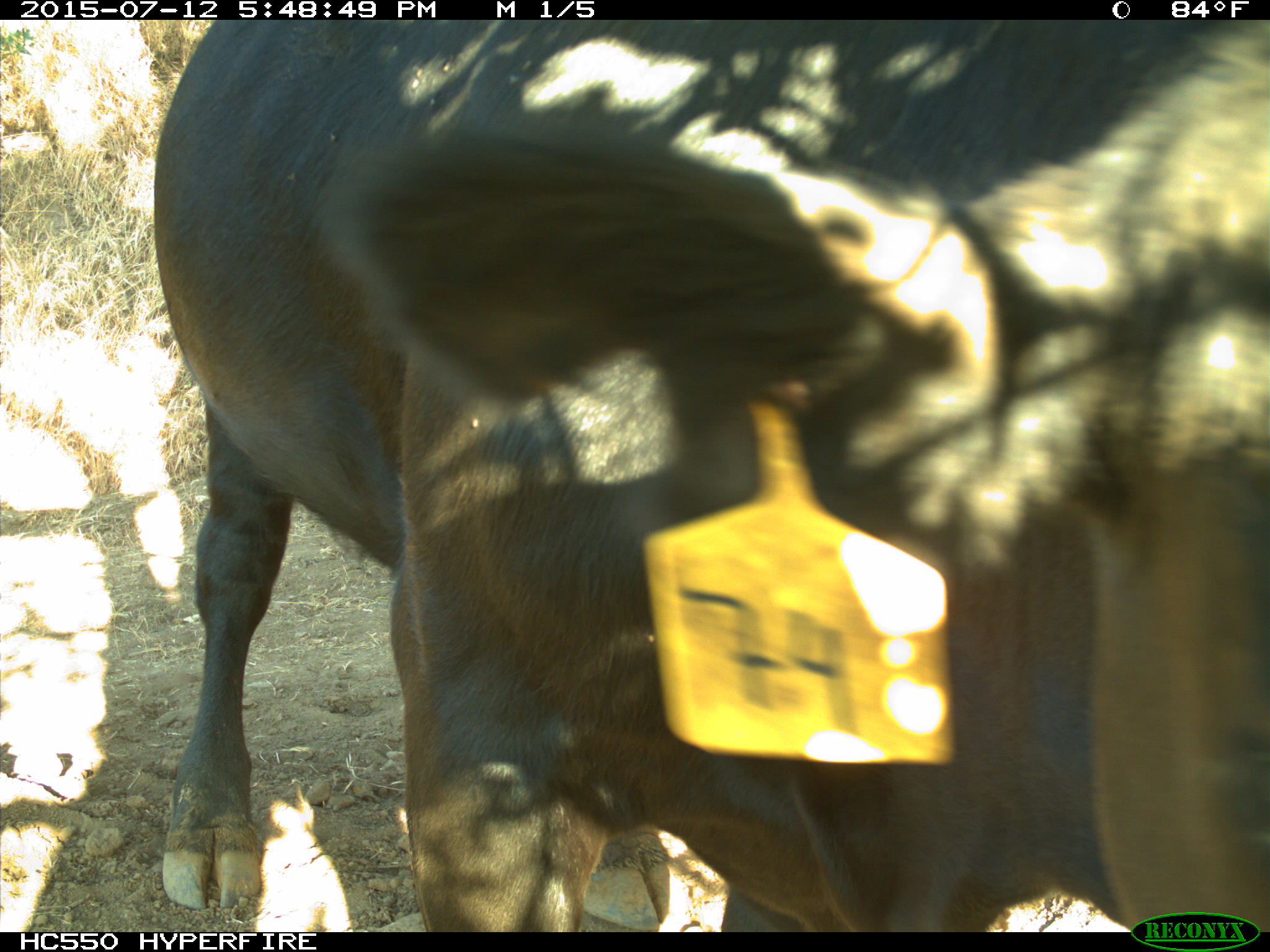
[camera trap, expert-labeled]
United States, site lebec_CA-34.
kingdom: Animalia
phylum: Chordata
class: Mammalia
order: Artiodactyla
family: Bovidae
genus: Bos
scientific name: Bos taurus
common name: domestic cow